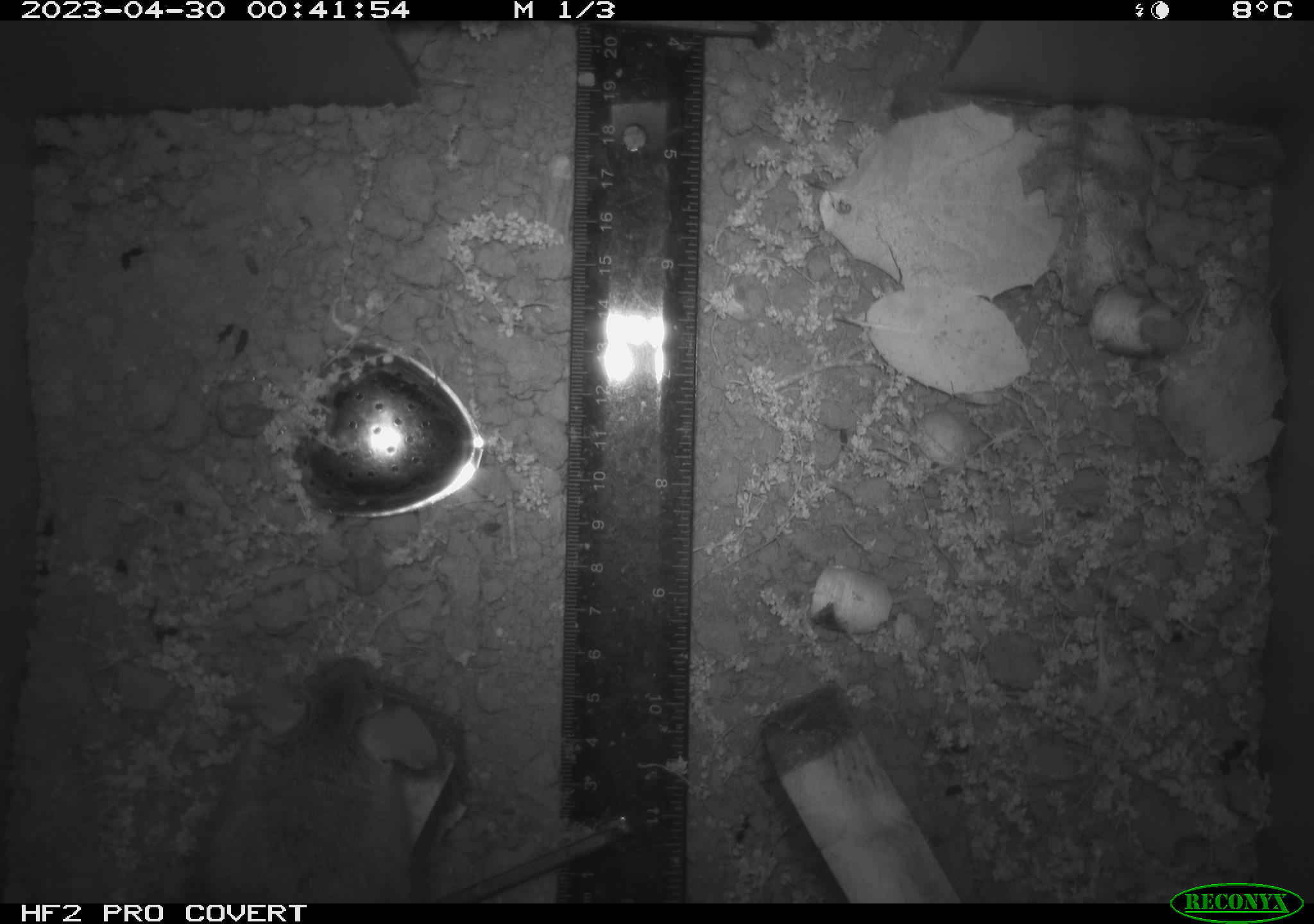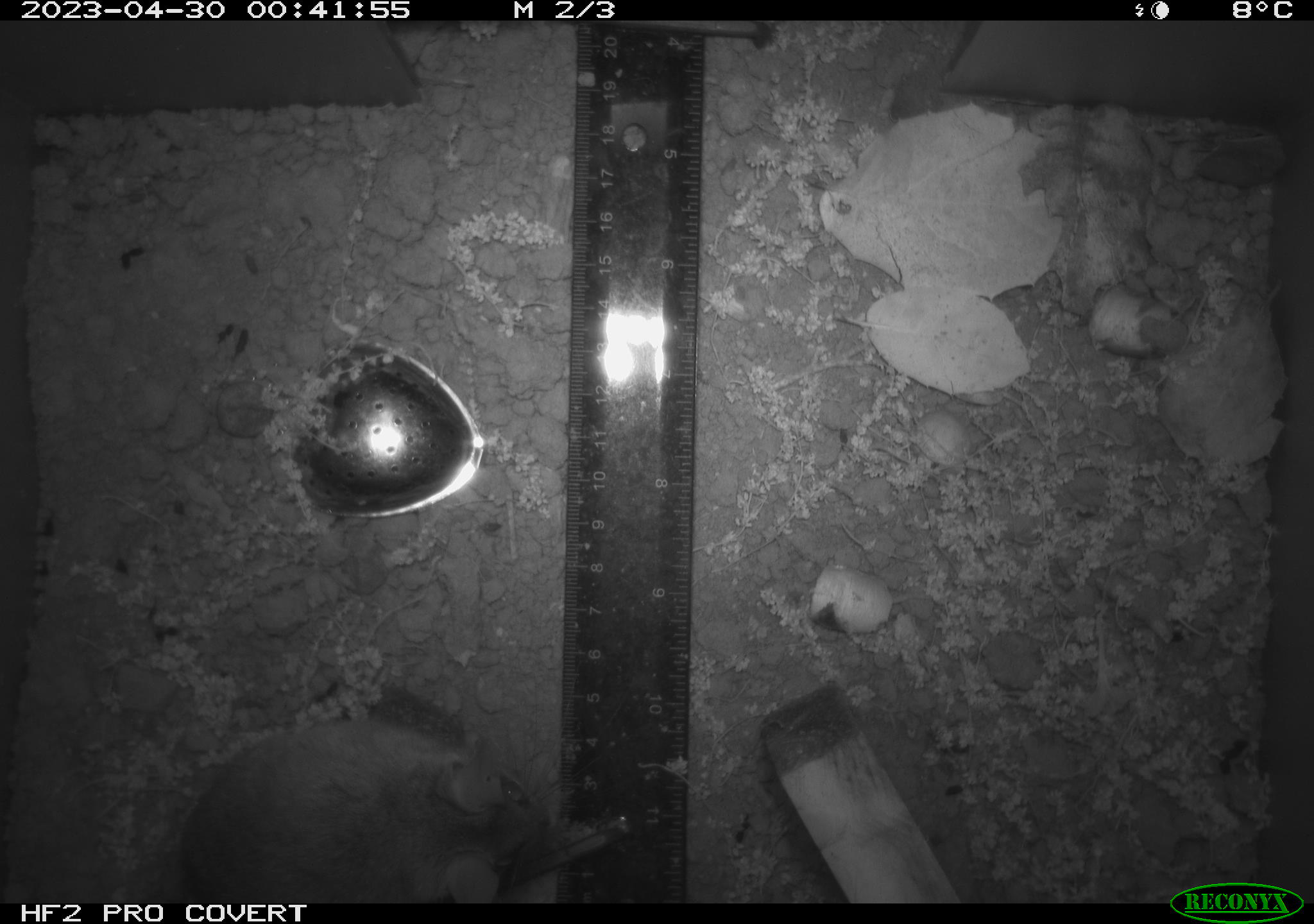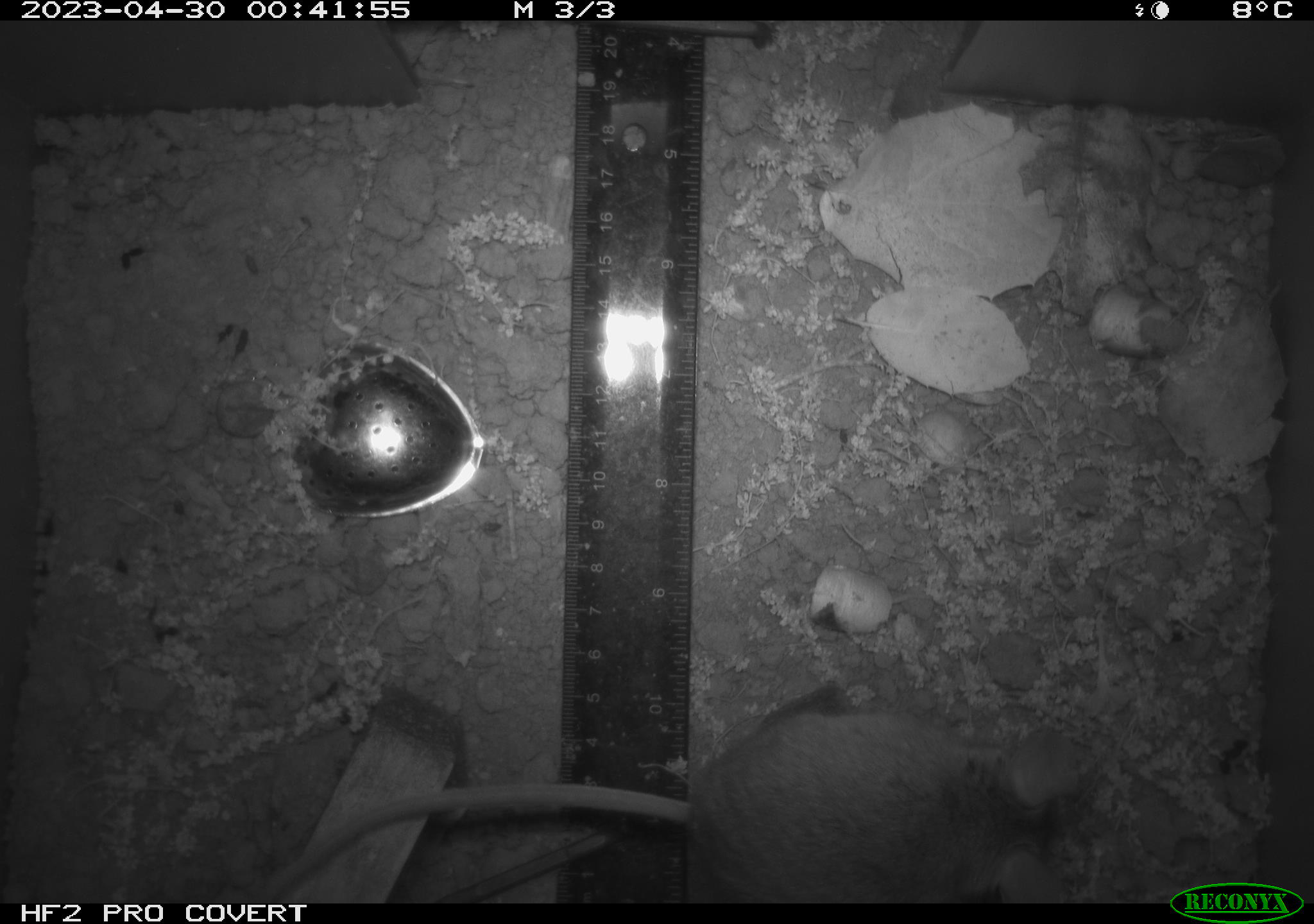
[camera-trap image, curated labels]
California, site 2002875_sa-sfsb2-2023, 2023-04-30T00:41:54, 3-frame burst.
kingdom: Animalia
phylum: Chordata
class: Mammalia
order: Rodentia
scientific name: Rodentia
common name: mouse species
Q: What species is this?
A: Mouse species (Rodentia).